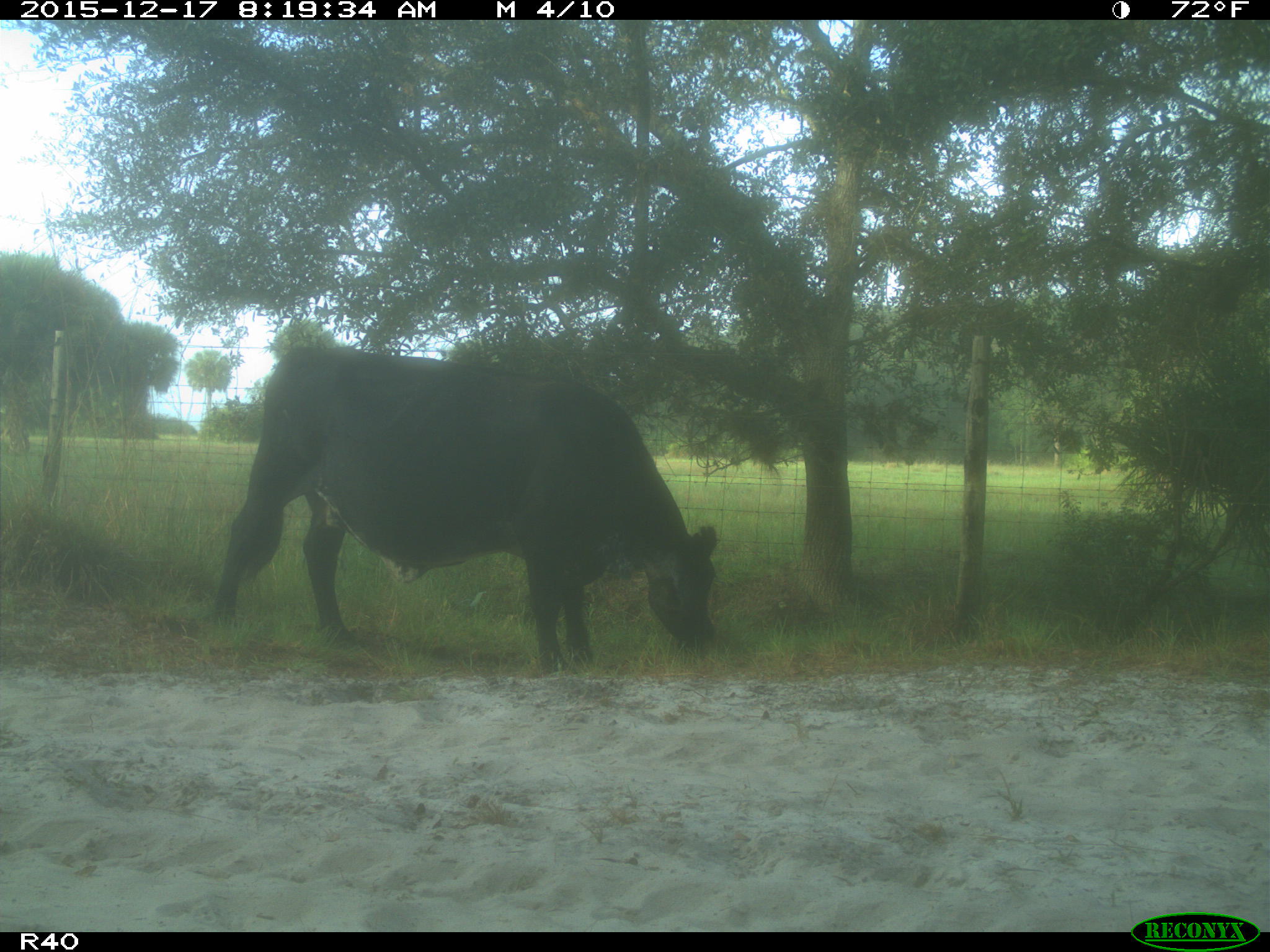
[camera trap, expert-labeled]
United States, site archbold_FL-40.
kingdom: Animalia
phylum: Chordata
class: Mammalia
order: Artiodactyla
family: Bovidae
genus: Bos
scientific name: Bos taurus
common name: domestic cow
Bos taurus (domestic cow).